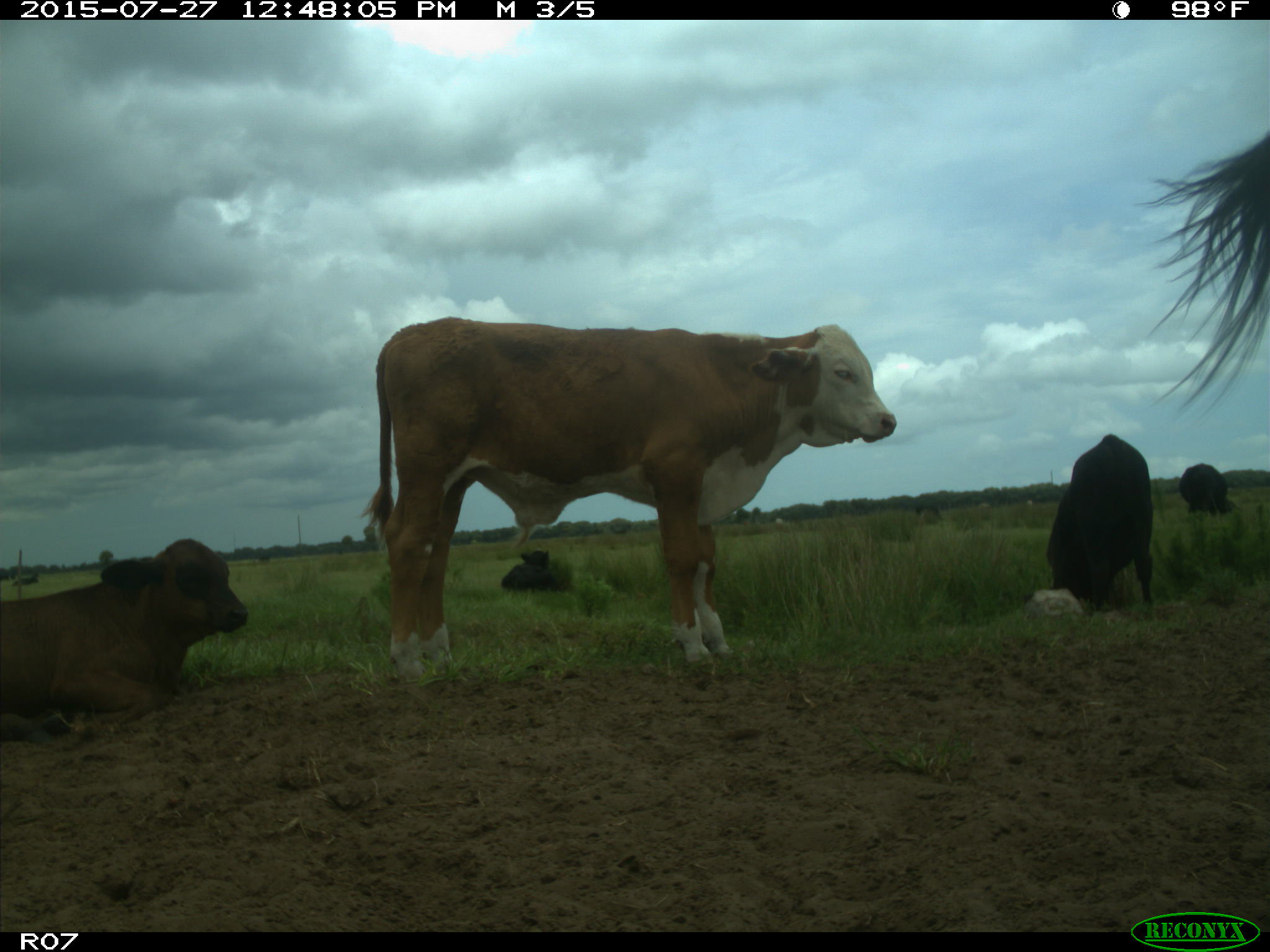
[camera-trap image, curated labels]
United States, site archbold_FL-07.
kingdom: Animalia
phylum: Chordata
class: Mammalia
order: Artiodactyla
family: Bovidae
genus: Bos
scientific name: Bos taurus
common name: domestic cow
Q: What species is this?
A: Bos taurus (domestic cow).